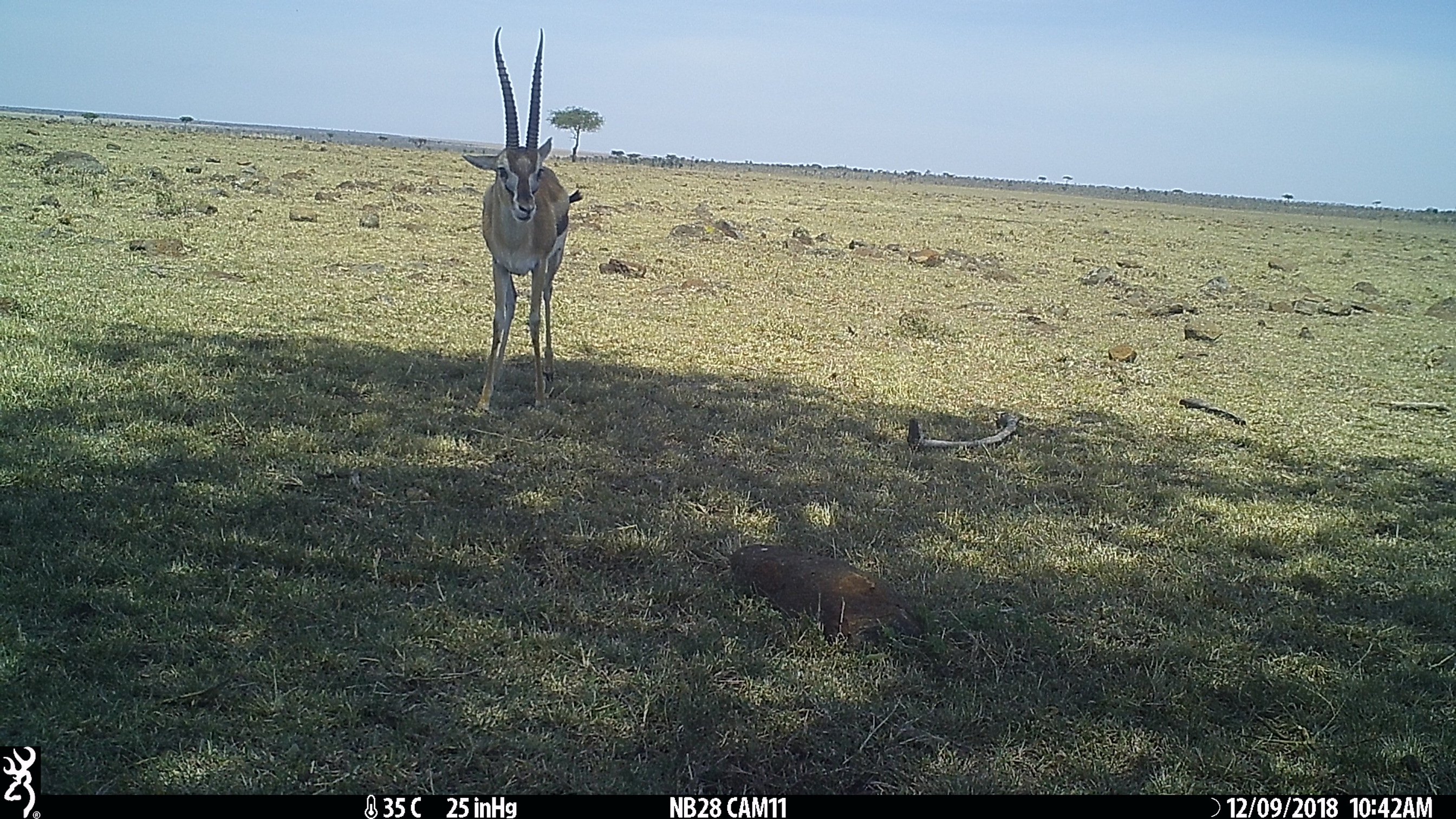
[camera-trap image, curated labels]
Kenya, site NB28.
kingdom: Animalia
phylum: Chordata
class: Mammalia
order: Artiodactyla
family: Bovidae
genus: Eudorcas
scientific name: Eudorcas thomsonii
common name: thomon's gazelle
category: gazelle thomsons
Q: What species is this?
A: Gazelle thomsons (thomon's gazelle) (Eudorcas thomsonii).